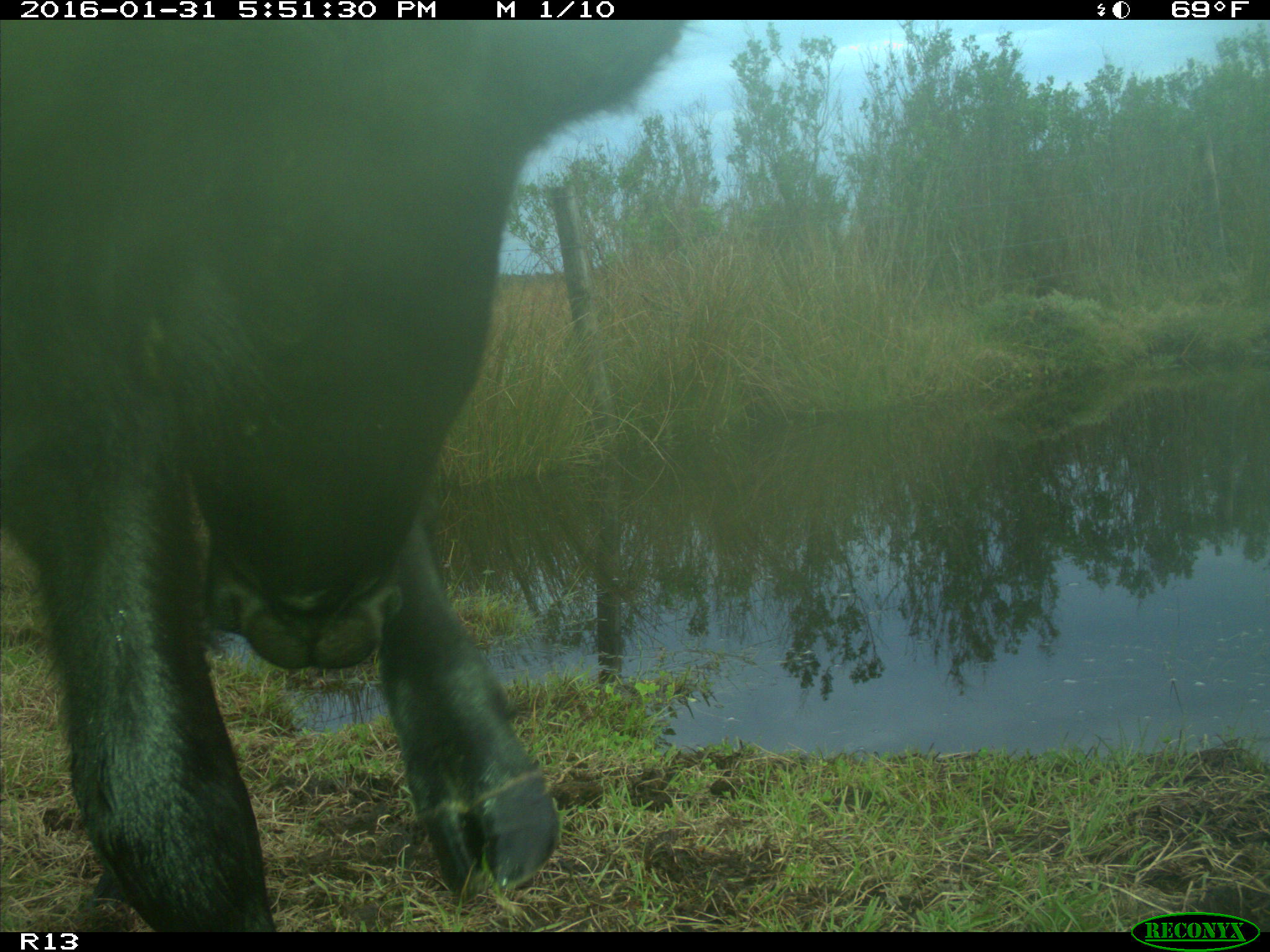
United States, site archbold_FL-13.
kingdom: Animalia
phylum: Chordata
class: Mammalia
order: Artiodactyla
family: Bovidae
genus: Bos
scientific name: Bos taurus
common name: domestic cow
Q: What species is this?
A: Bos taurus (domestic cow).